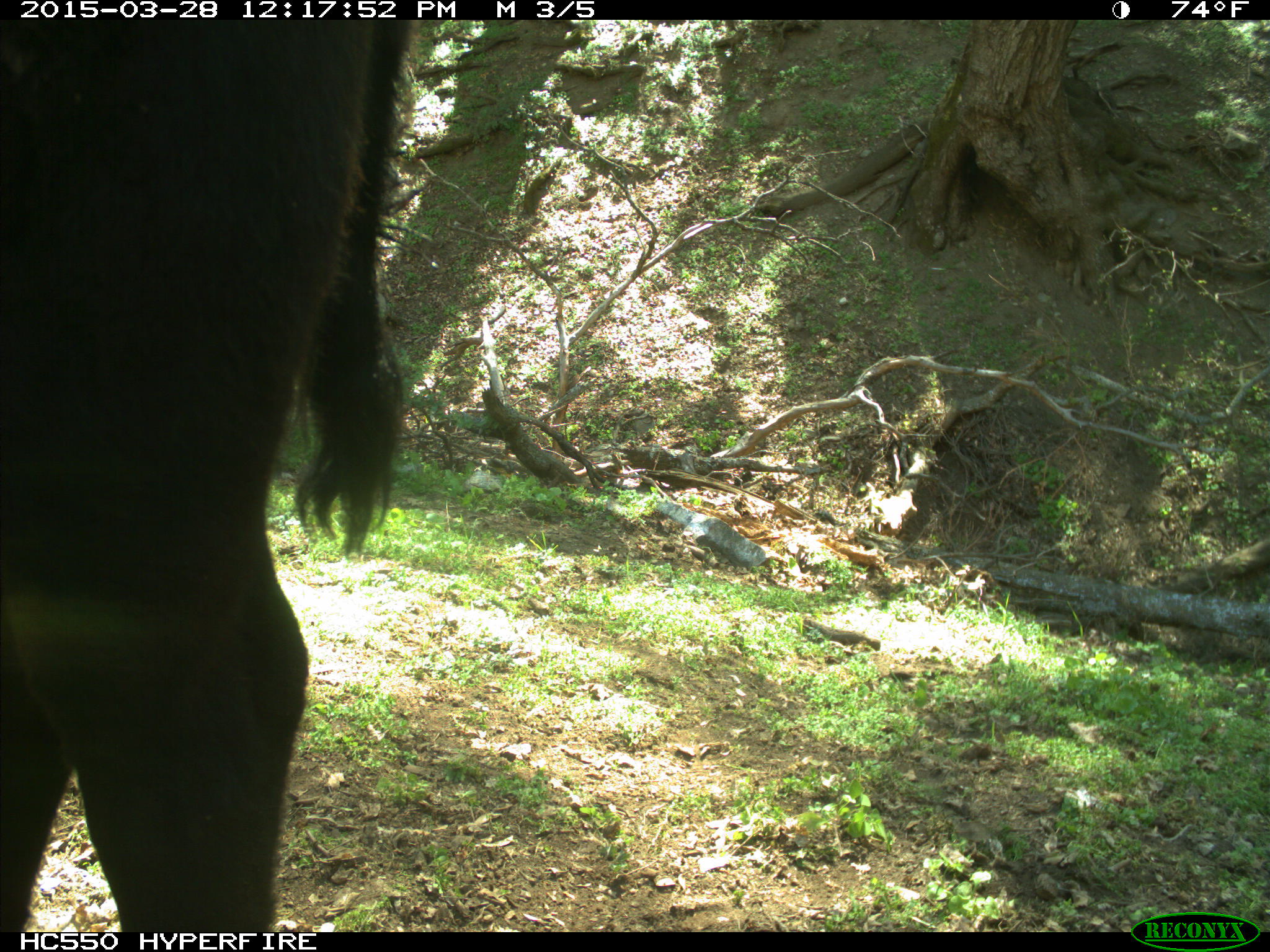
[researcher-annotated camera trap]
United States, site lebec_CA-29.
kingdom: Animalia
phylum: Chordata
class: Mammalia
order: Artiodactyla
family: Bovidae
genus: Bos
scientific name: Bos taurus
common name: domestic cow